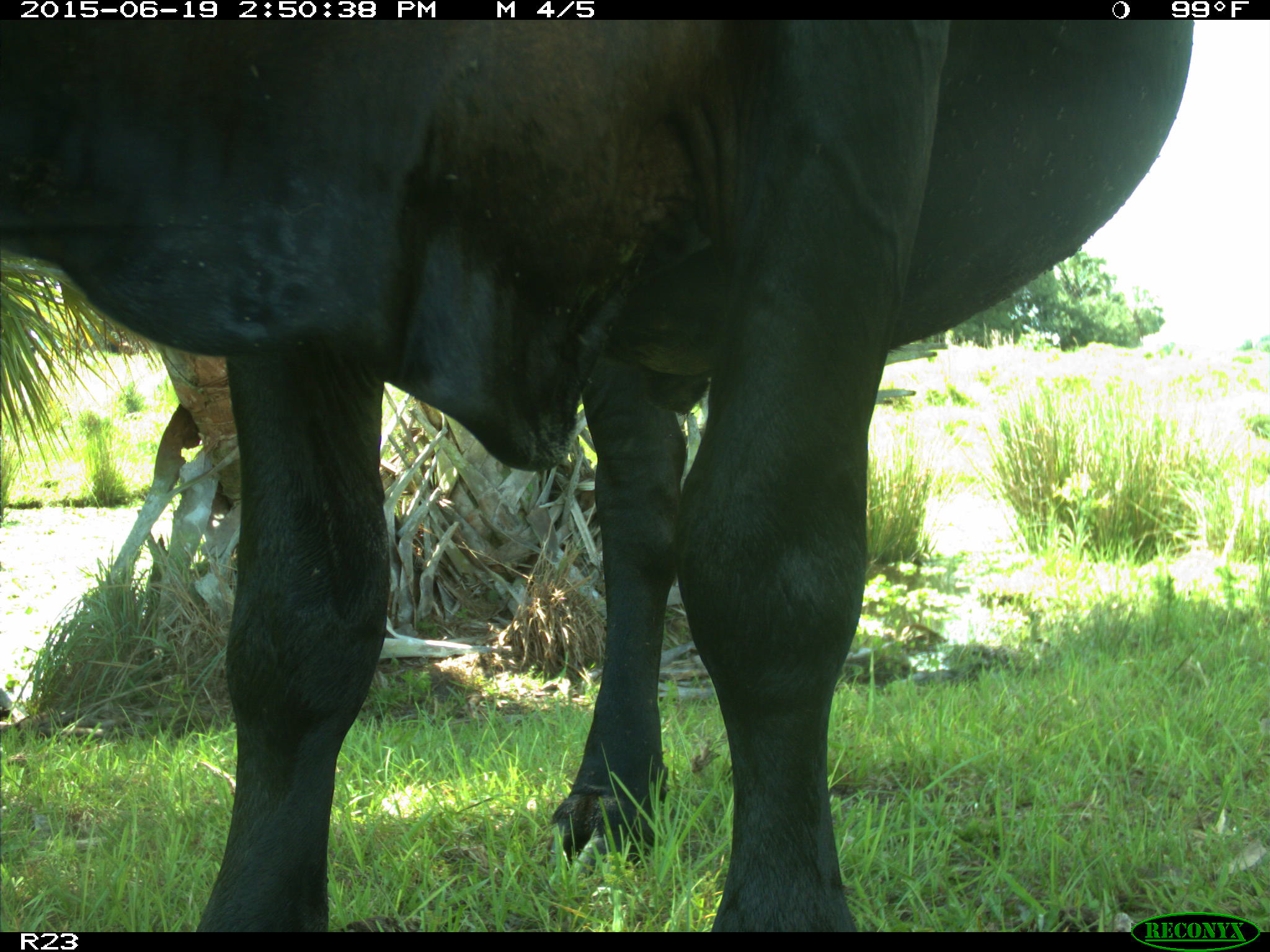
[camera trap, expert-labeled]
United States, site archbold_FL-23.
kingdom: Animalia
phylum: Chordata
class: Mammalia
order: Artiodactyla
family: Bovidae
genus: Bos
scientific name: Bos taurus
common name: domestic cow